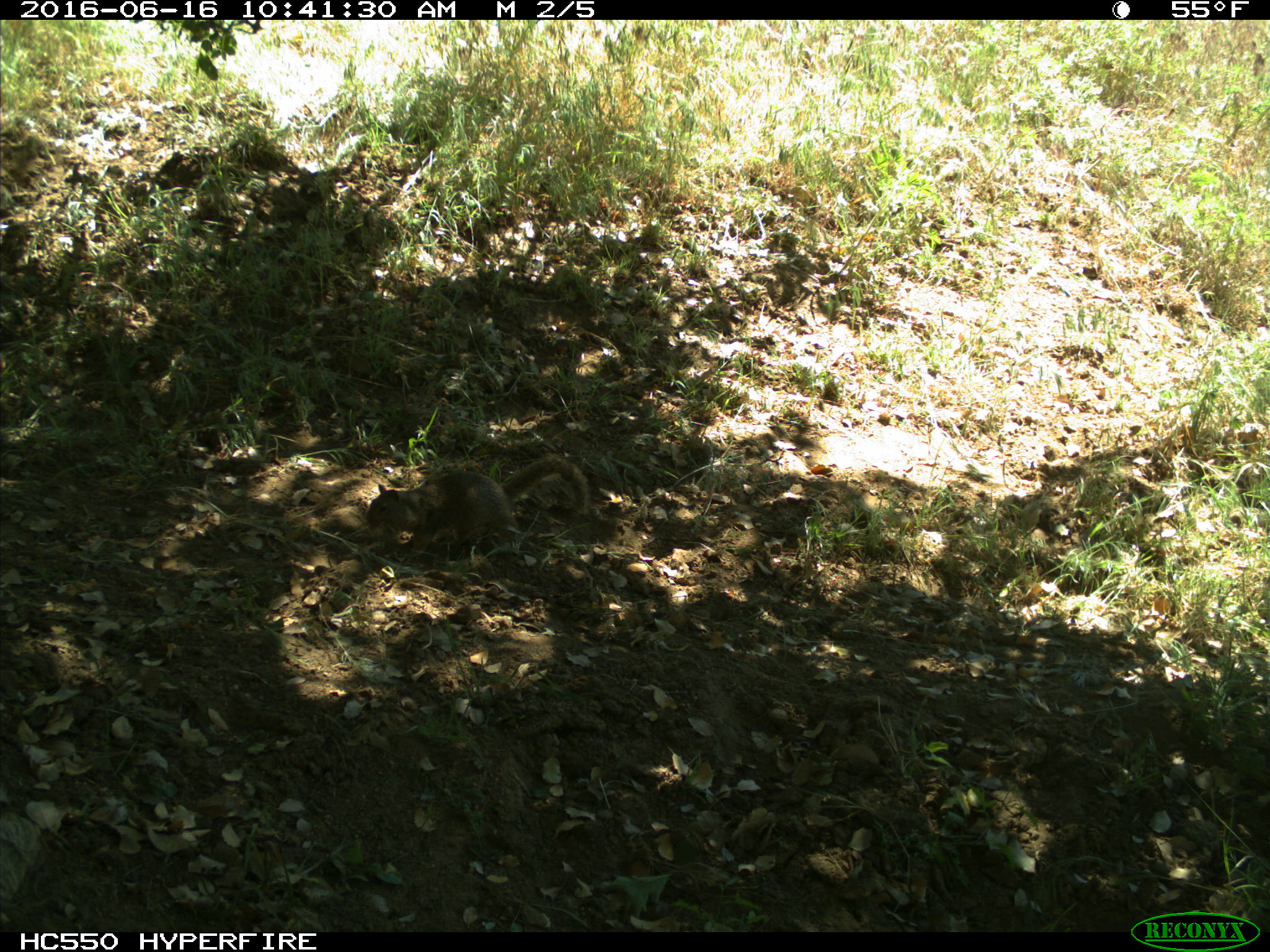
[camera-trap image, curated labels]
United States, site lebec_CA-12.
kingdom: Animalia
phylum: Chordata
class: Mammalia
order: Rodentia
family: Sciuridae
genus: Otospermophilus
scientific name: Otospermophilus beecheyi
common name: california ground squirrel